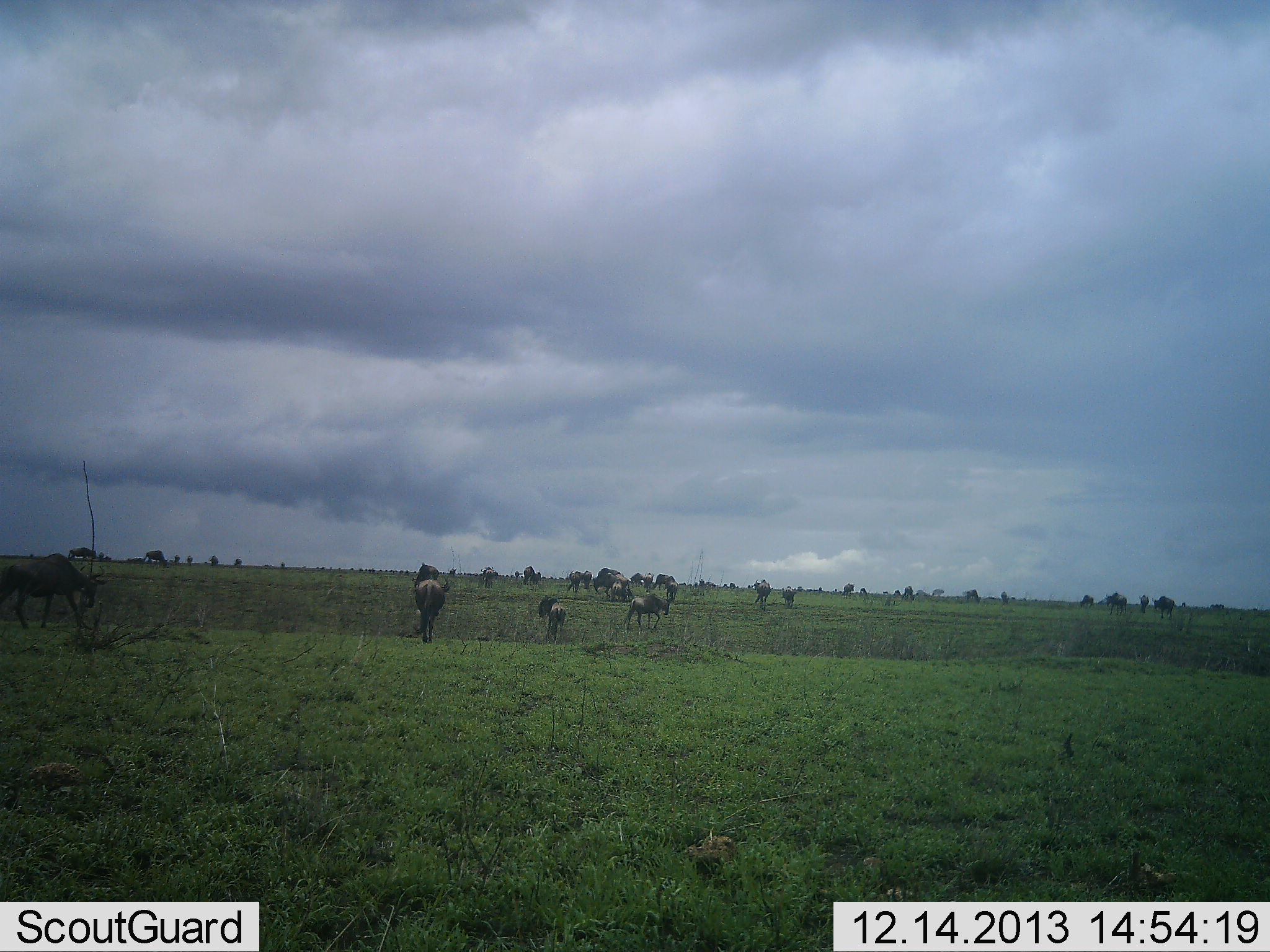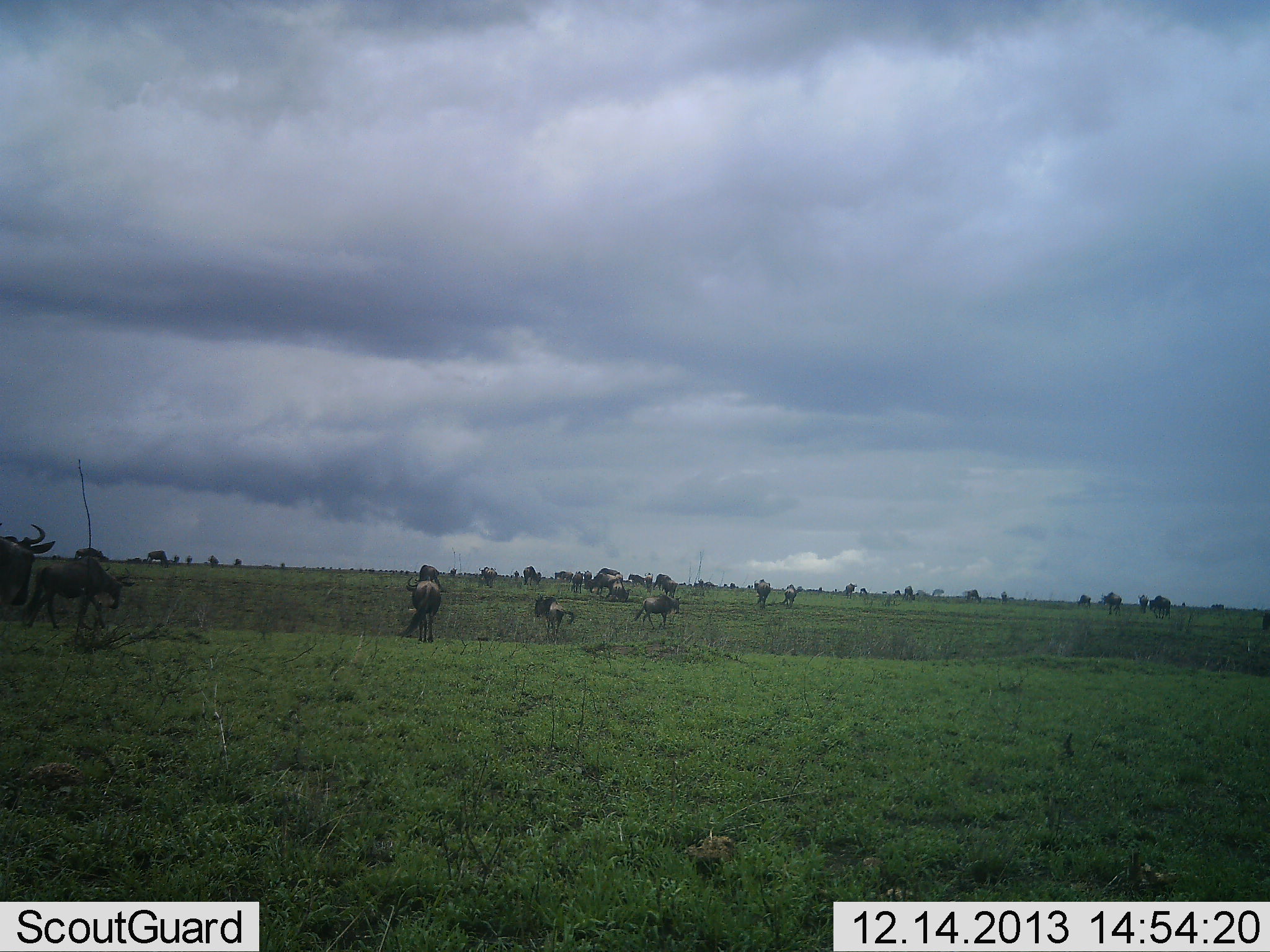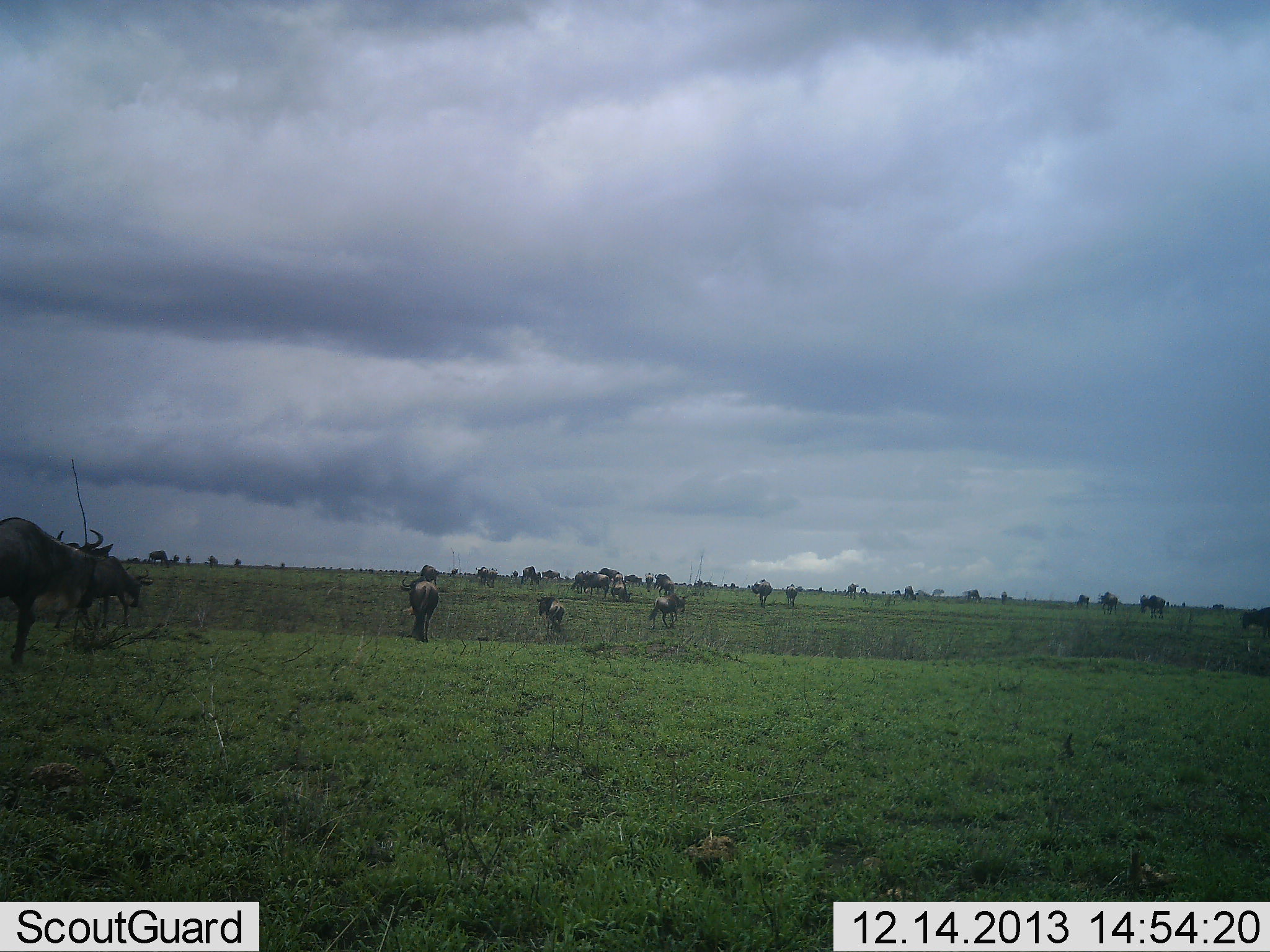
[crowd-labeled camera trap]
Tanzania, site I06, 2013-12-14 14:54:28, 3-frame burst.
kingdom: Animalia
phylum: Chordata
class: Mammalia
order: Artiodactyla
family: Bovidae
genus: Connochaetes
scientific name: Connochaetes taurinus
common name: blue wildebeest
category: wildebeest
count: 11-50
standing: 60%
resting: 10%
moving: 80%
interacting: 20%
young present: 0%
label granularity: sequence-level